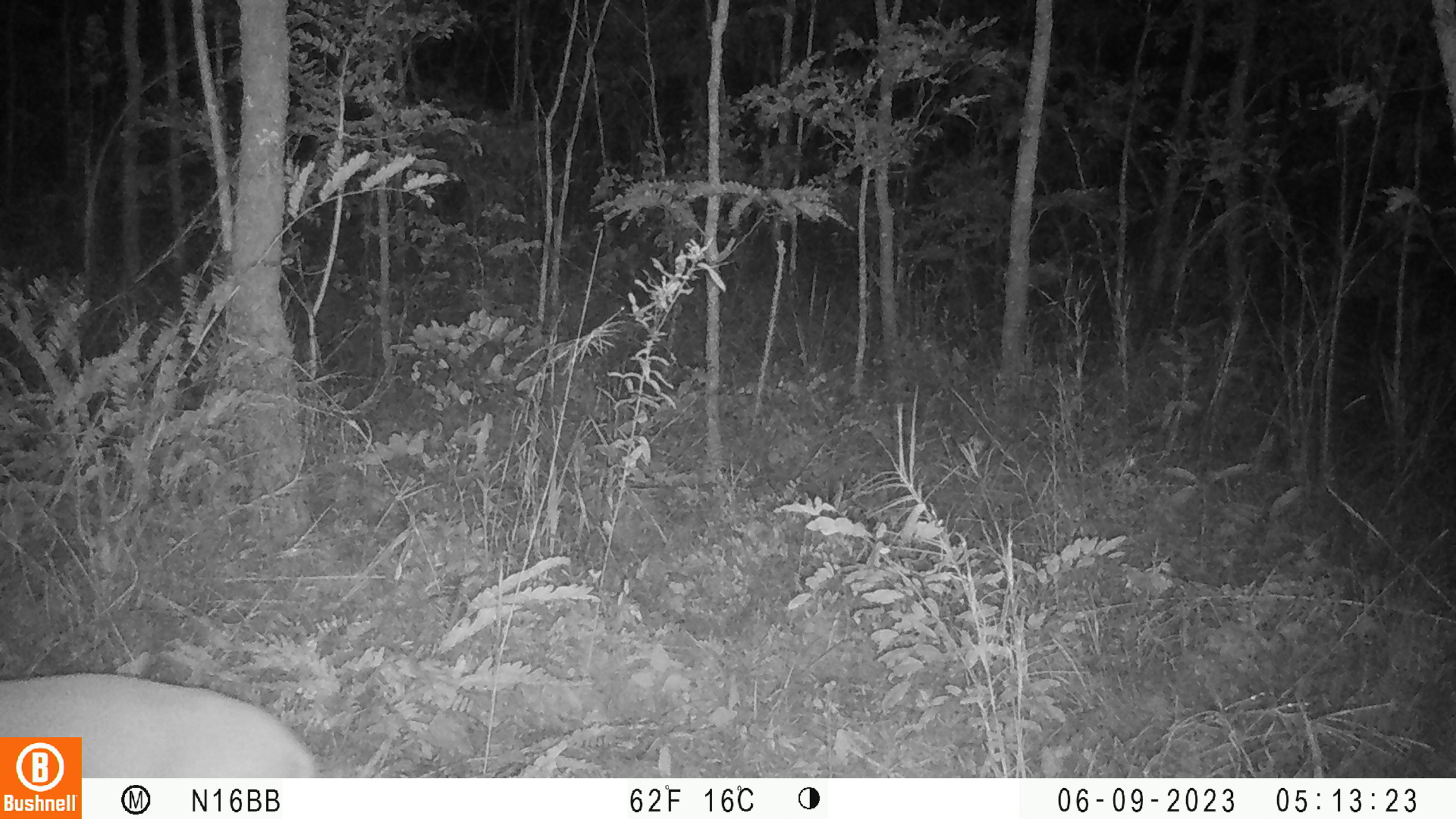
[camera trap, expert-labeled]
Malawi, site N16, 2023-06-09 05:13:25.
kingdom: Animalia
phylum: Chordata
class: Mammalia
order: Artiodactyla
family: Bovidae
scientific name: Antilopinae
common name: small antelope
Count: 1.